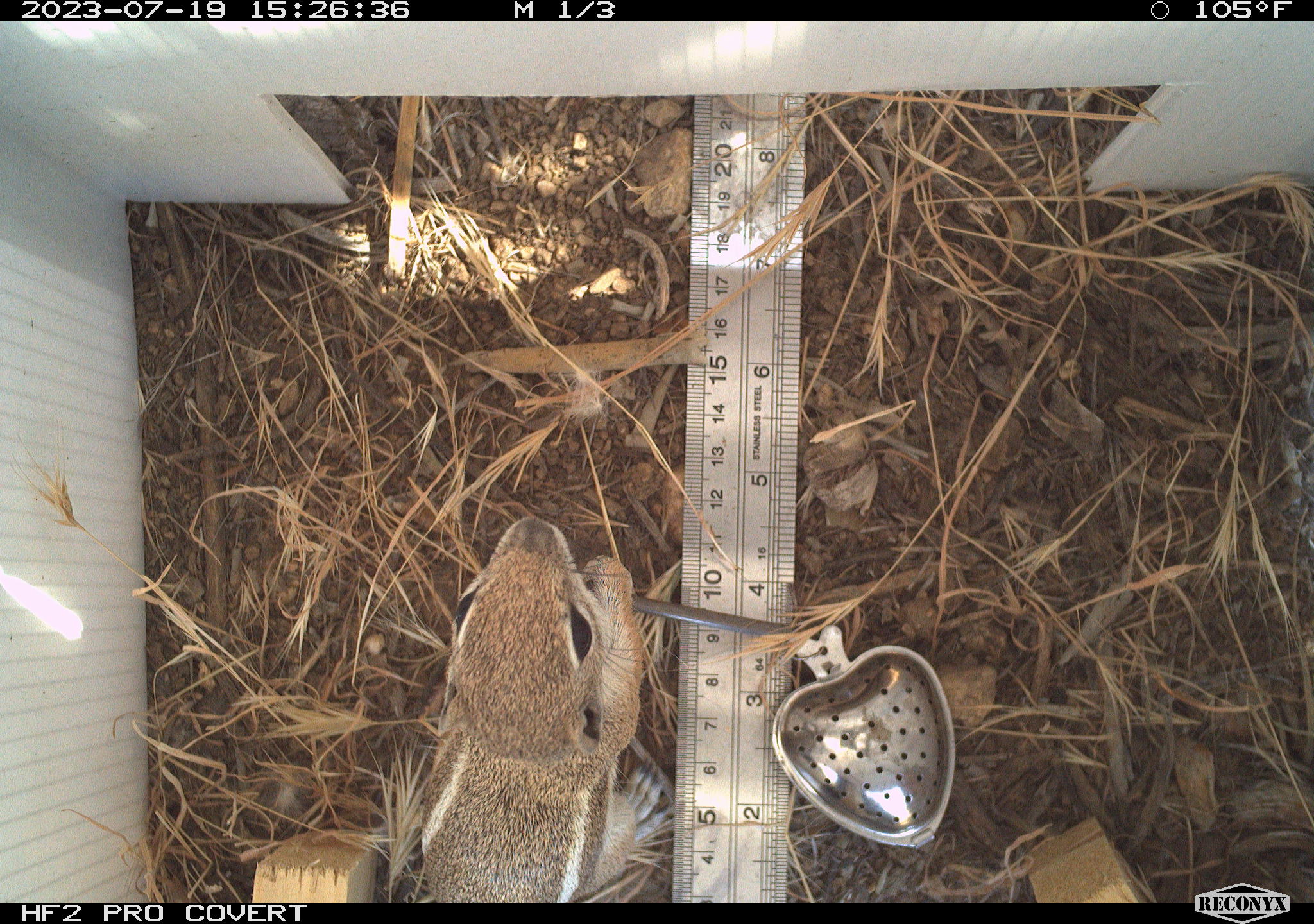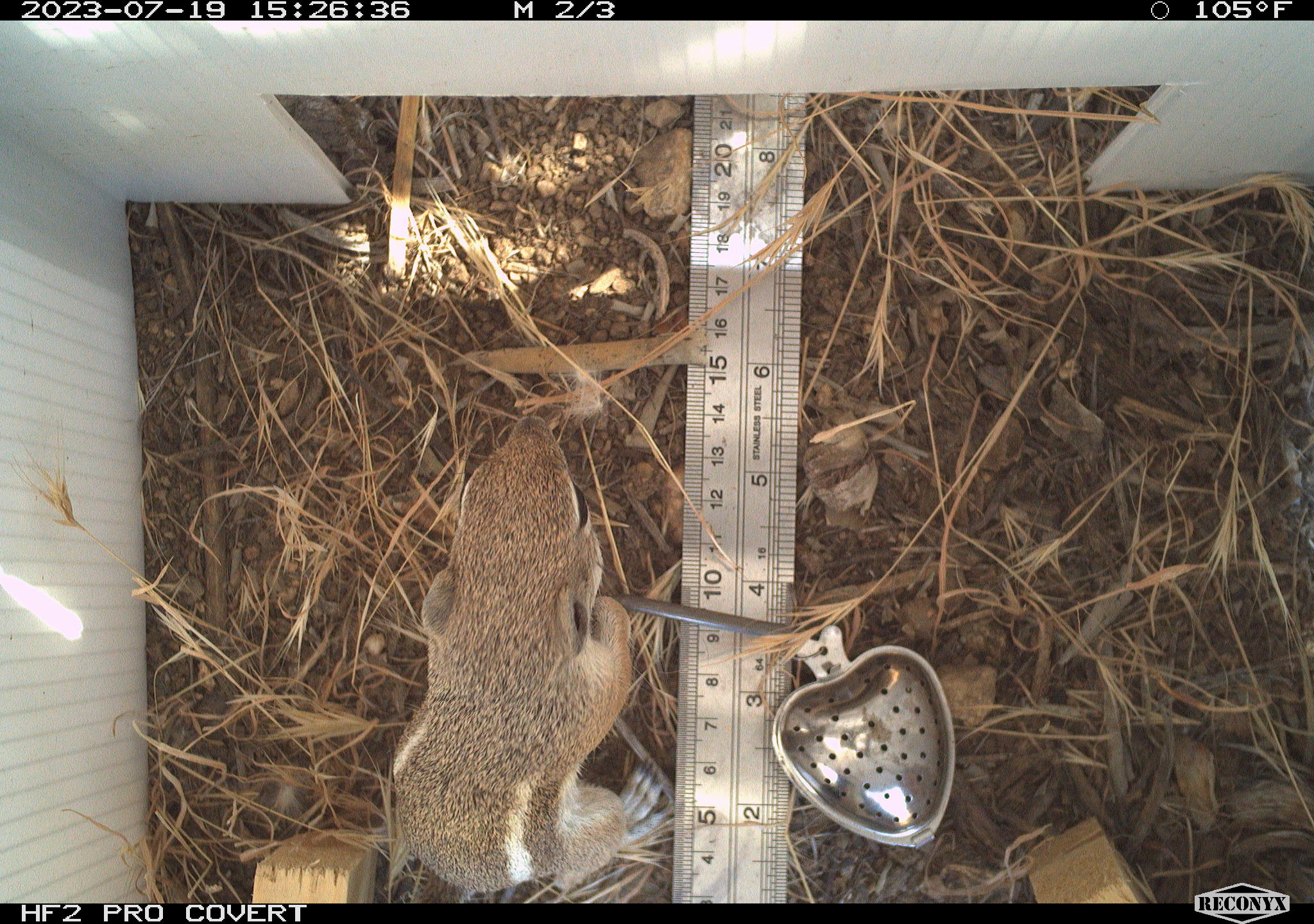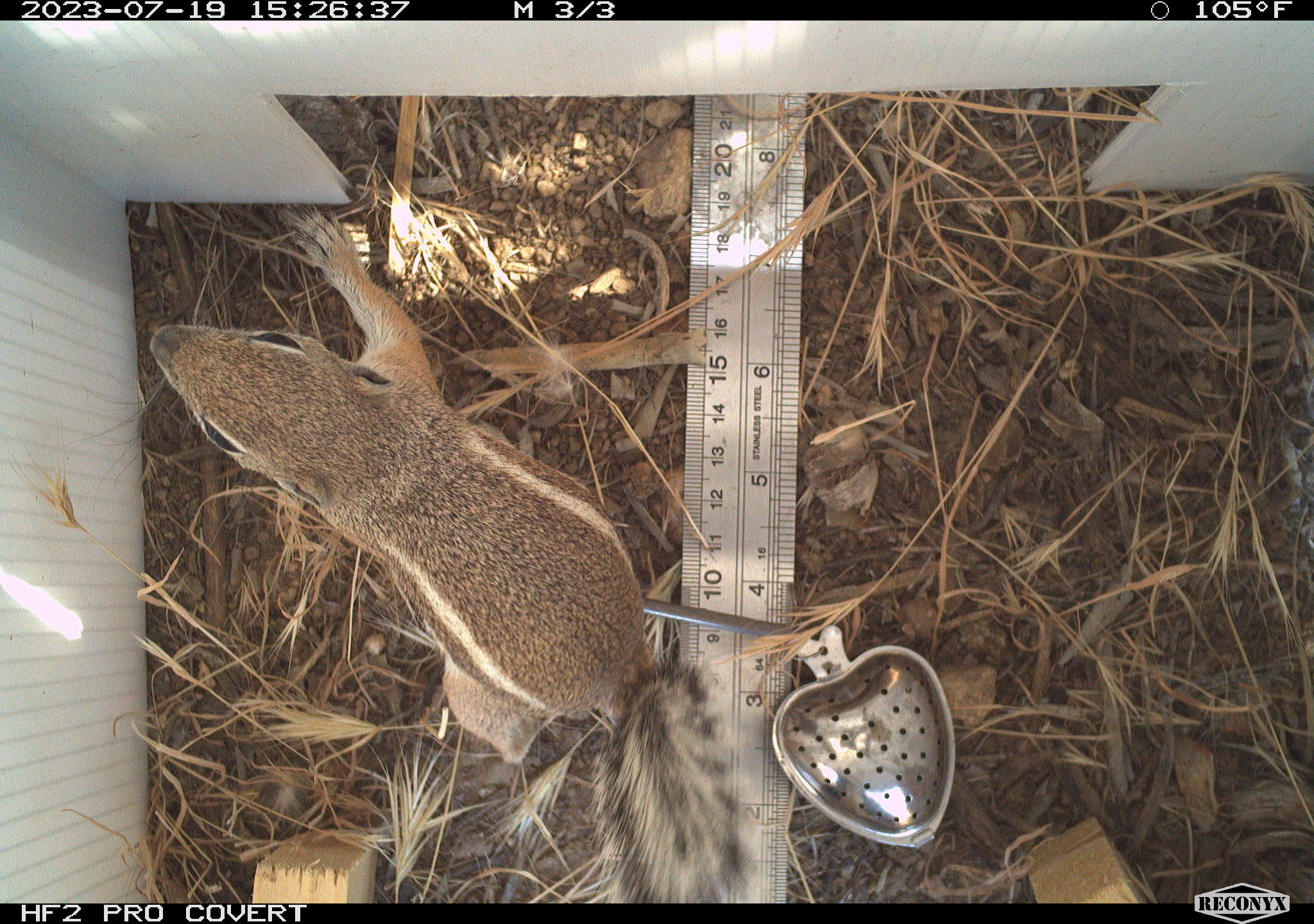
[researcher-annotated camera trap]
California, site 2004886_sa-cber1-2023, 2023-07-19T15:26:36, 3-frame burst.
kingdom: Animalia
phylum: Chordata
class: Mammalia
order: Rodentia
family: Sciuridae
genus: Ammospermophilus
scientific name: Ammospermophilus leucurus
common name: white-tailed antelope squirrel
White-tailed antelope squirrel (Ammospermophilus leucurus).